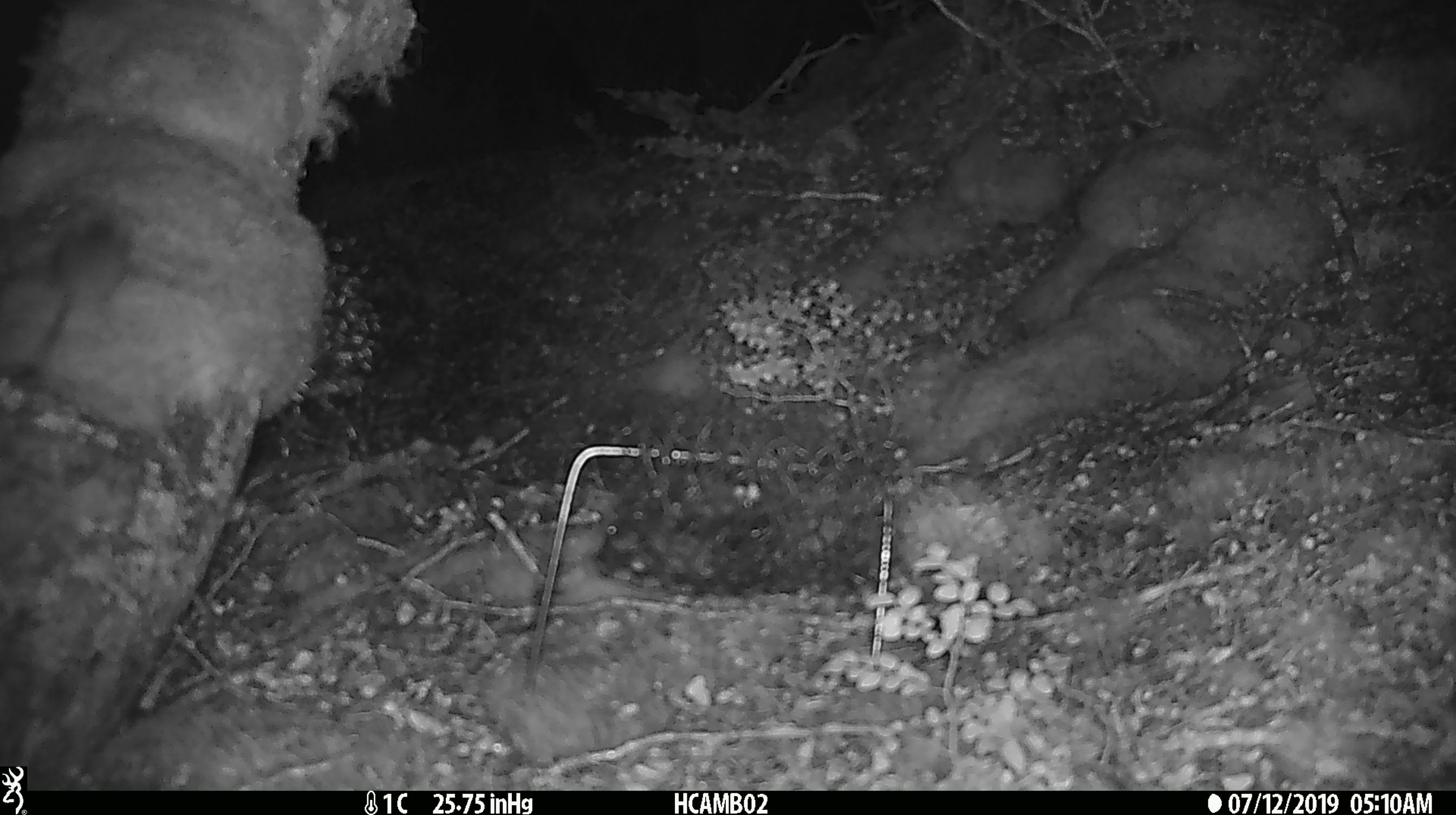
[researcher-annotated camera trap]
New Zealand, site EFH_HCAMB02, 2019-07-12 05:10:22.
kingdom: Animalia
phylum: Chordata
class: Mammalia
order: Rodentia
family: Muridae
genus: Mus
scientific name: Mus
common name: mouse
Mouse (Mus).